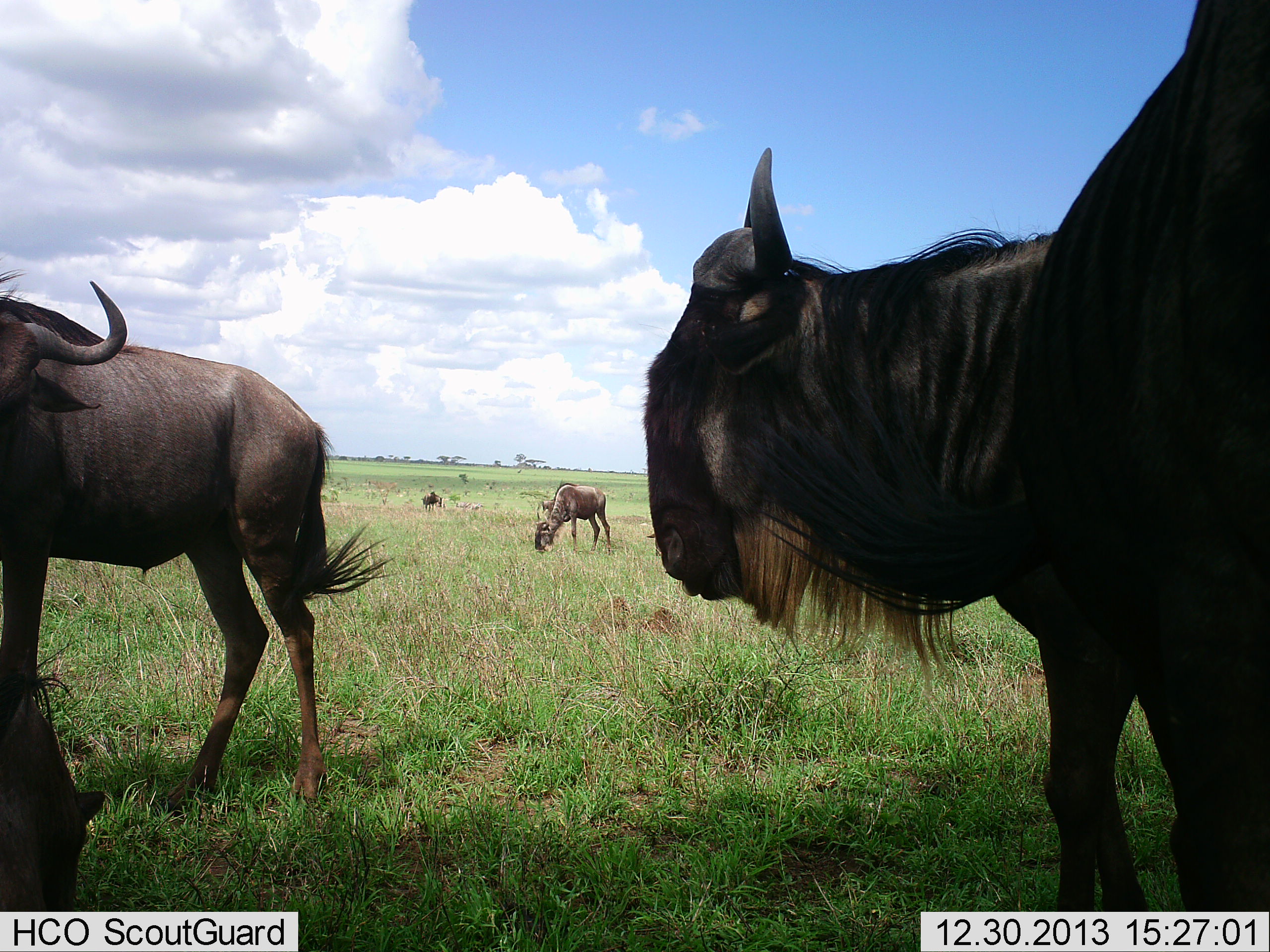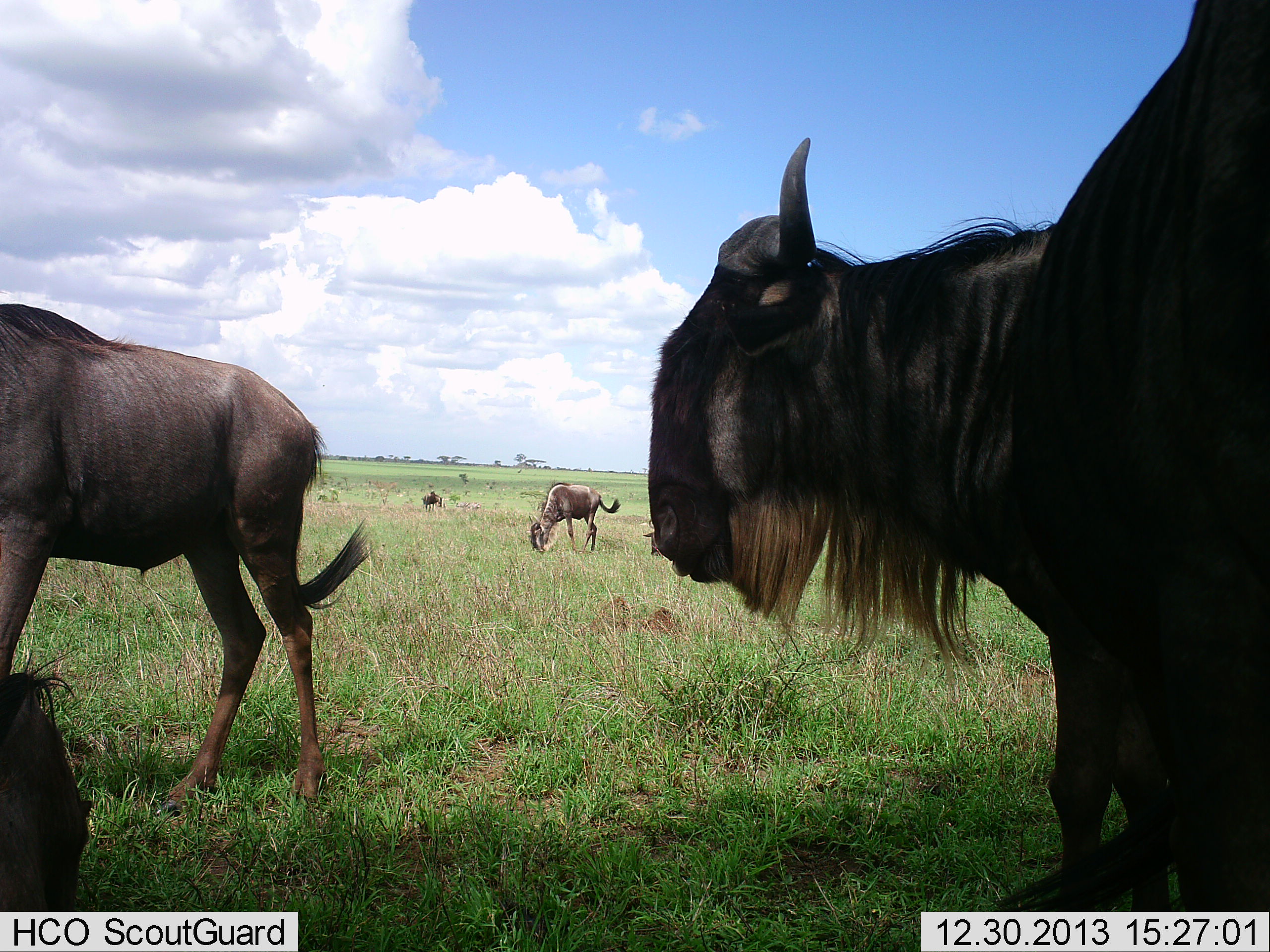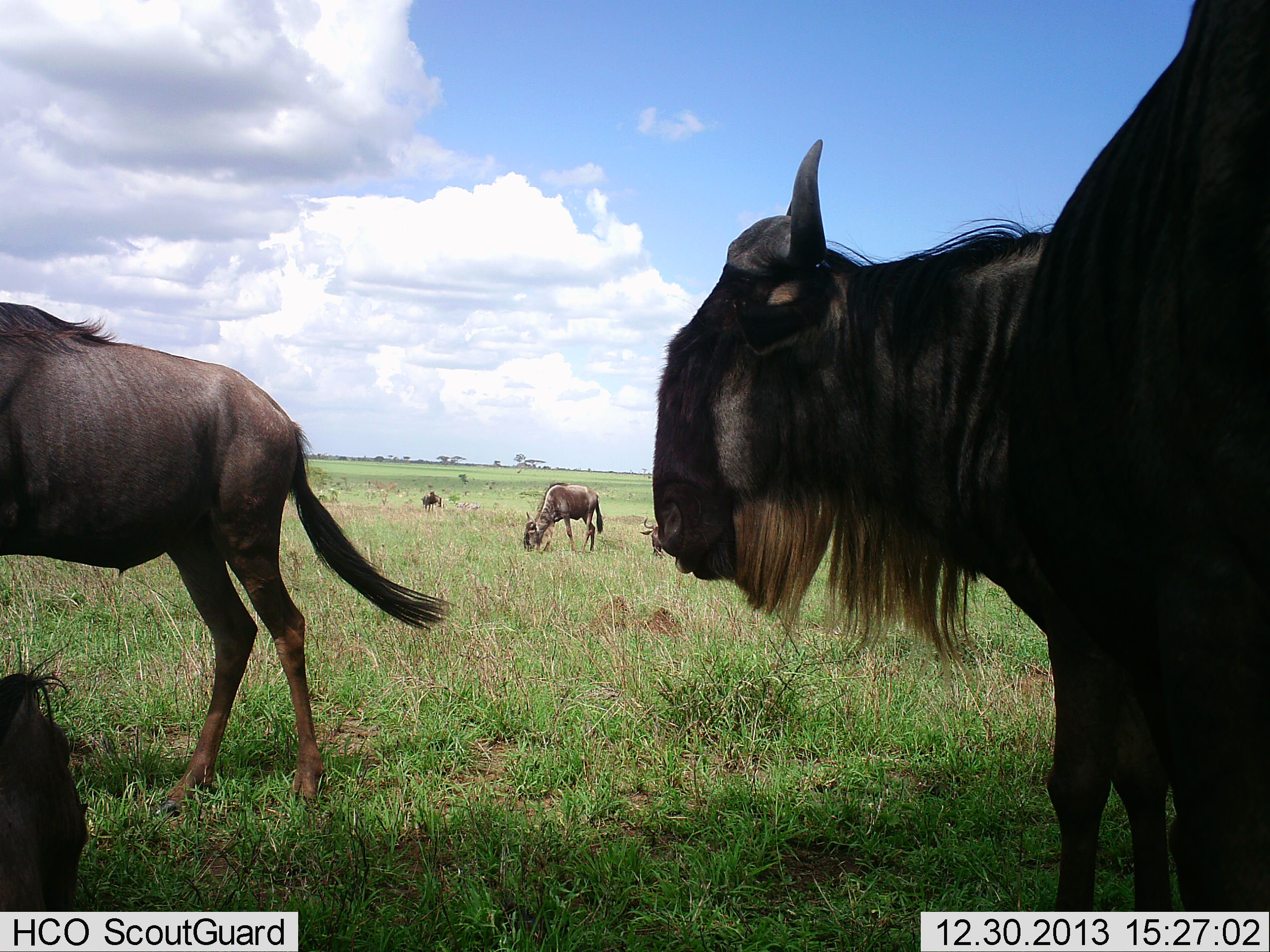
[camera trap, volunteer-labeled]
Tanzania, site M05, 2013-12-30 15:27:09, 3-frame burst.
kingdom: Animalia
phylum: Chordata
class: Mammalia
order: Artiodactyla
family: Bovidae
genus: Connochaetes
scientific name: Connochaetes taurinus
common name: blue wildebeest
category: wildebeest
Wildebeest (blue wildebeest) (Connochaetes taurinus), count 5. Behavior (volunteer vote fractions): standing 70%, resting 60%, moving 20%, interacting 0%. Young present (vote fraction): 10%. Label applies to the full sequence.